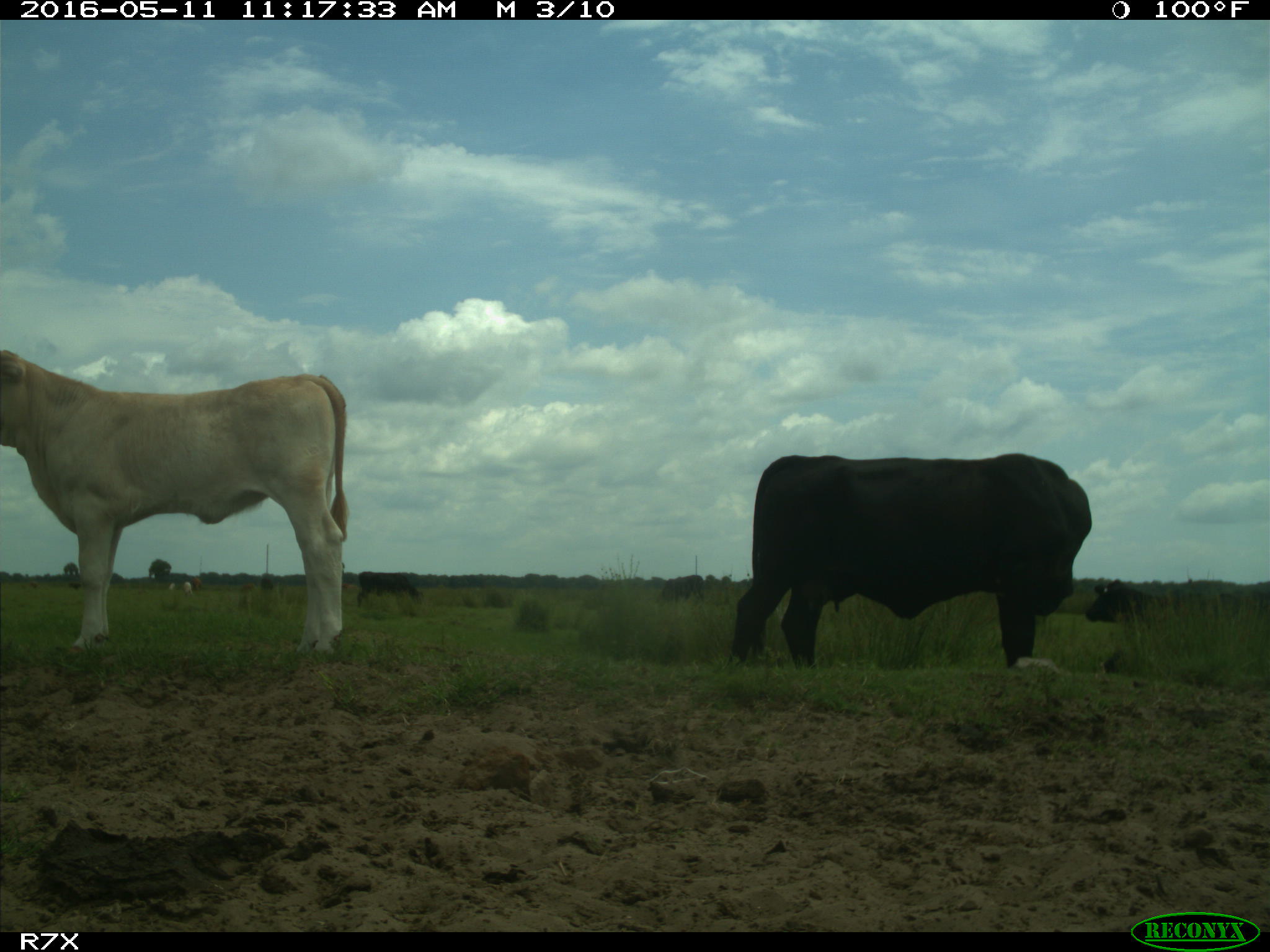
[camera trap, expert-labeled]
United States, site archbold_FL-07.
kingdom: Animalia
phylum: Chordata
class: Mammalia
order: Artiodactyla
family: Bovidae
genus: Bos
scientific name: Bos taurus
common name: domestic cow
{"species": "Bos taurus (domestic cow)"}